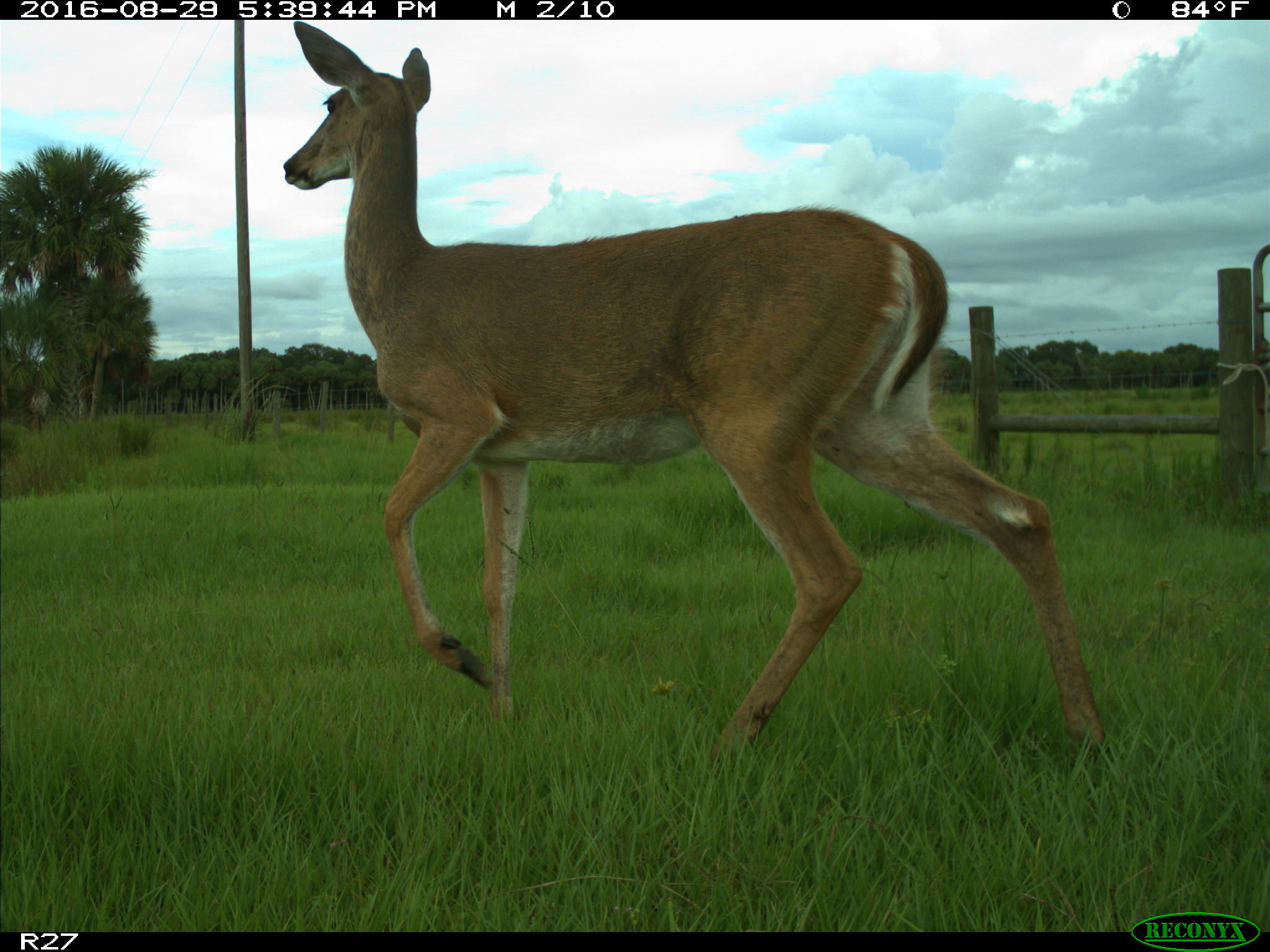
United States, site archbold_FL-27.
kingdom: Animalia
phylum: Chordata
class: Mammalia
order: Artiodactyla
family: Cervidae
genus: Odocoileus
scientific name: Odocoileus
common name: deer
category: unidentified deer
Unidentified deer (deer) (Odocoileus).